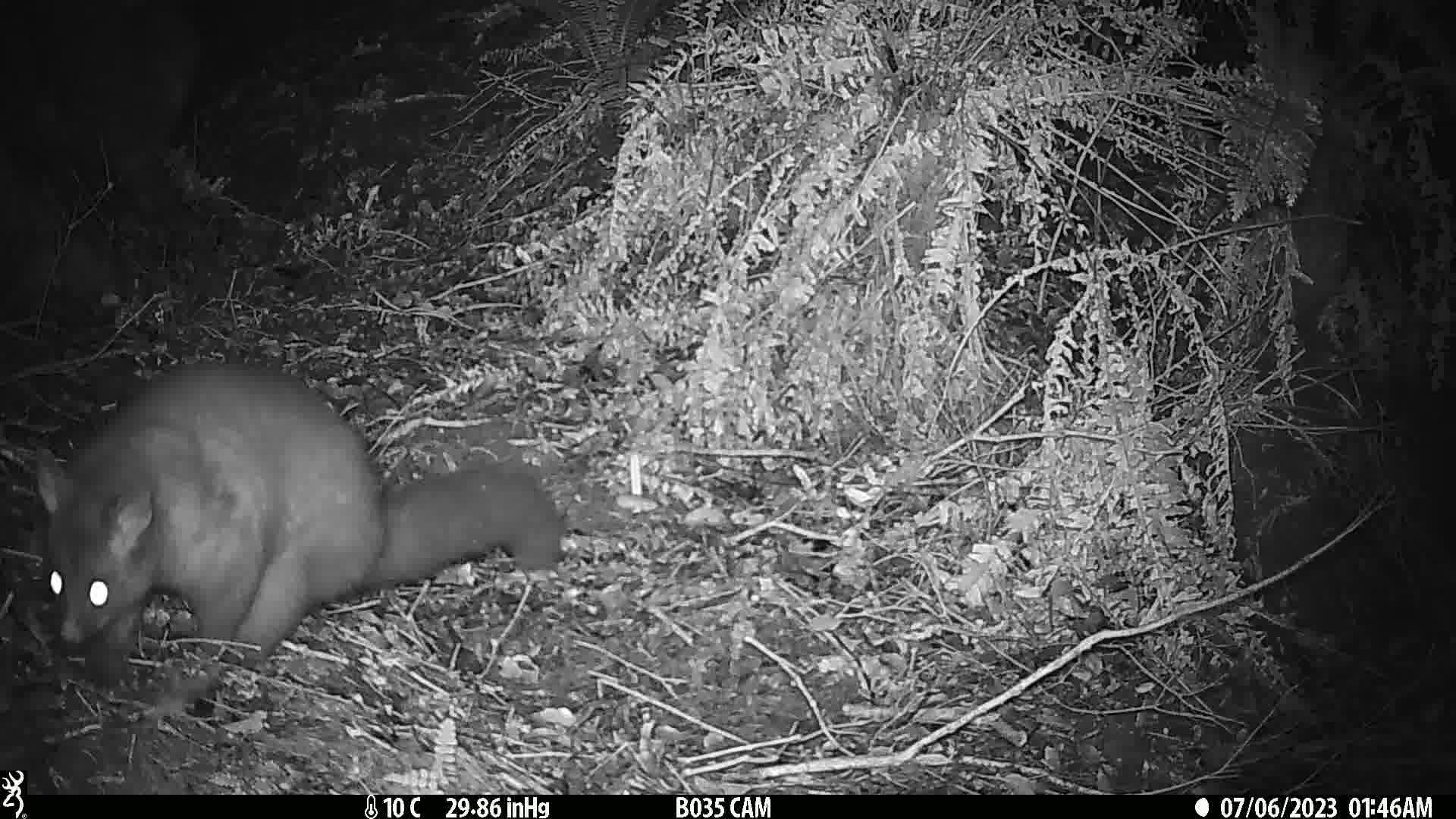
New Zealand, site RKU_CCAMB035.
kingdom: Animalia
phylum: Chordata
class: Mammalia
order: Diprotodontia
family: Phalangeridae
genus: Trichosurus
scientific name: Trichosurus vulpecula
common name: common brushtail possum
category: possum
Possum (common brushtail possum) (Trichosurus vulpecula).